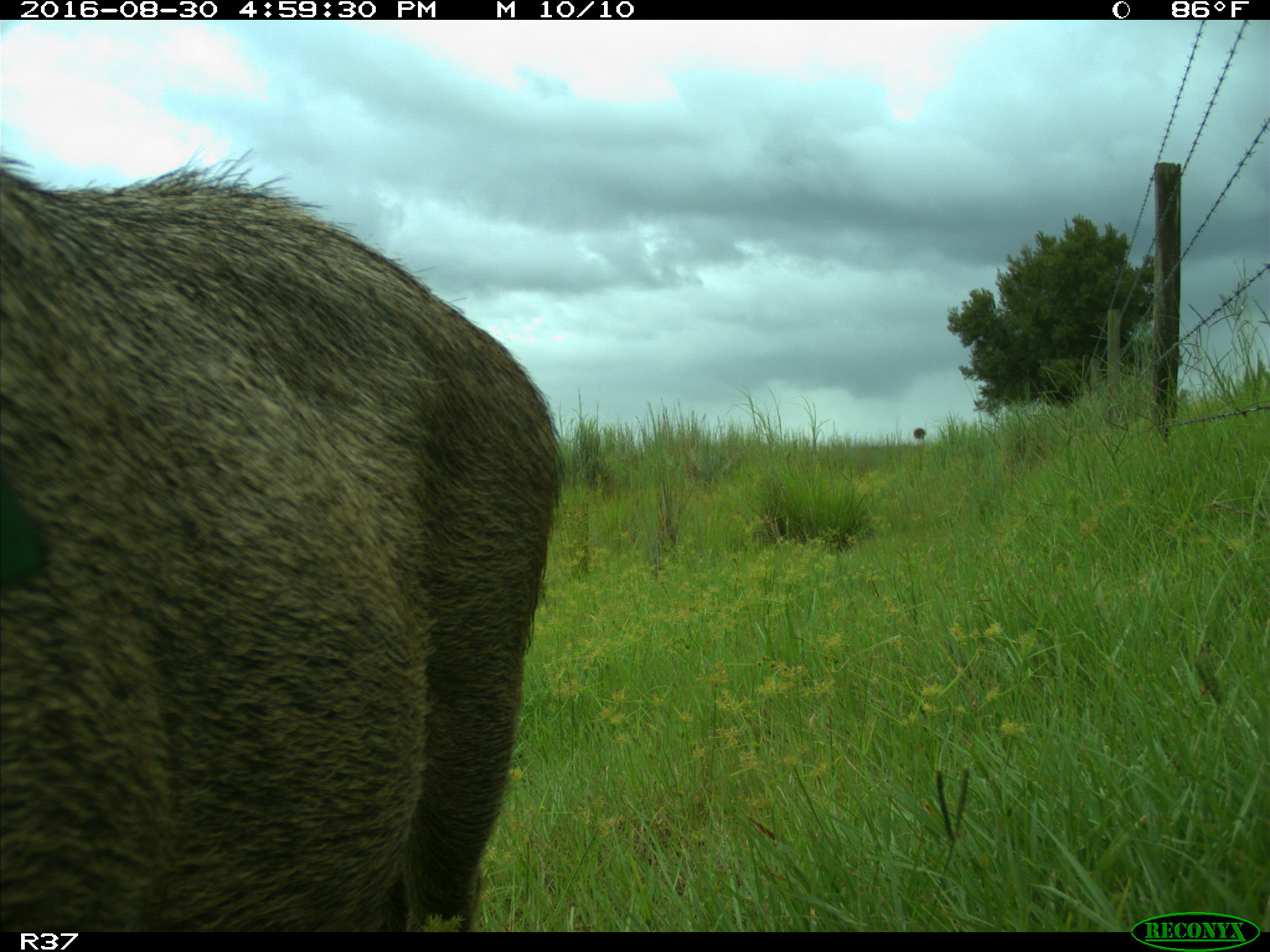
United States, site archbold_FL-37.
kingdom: Animalia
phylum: Chordata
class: Mammalia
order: Artiodactyla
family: Suidae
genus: Sus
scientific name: Sus scrofa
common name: wild boar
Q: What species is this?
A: Sus scrofa (wild boar).